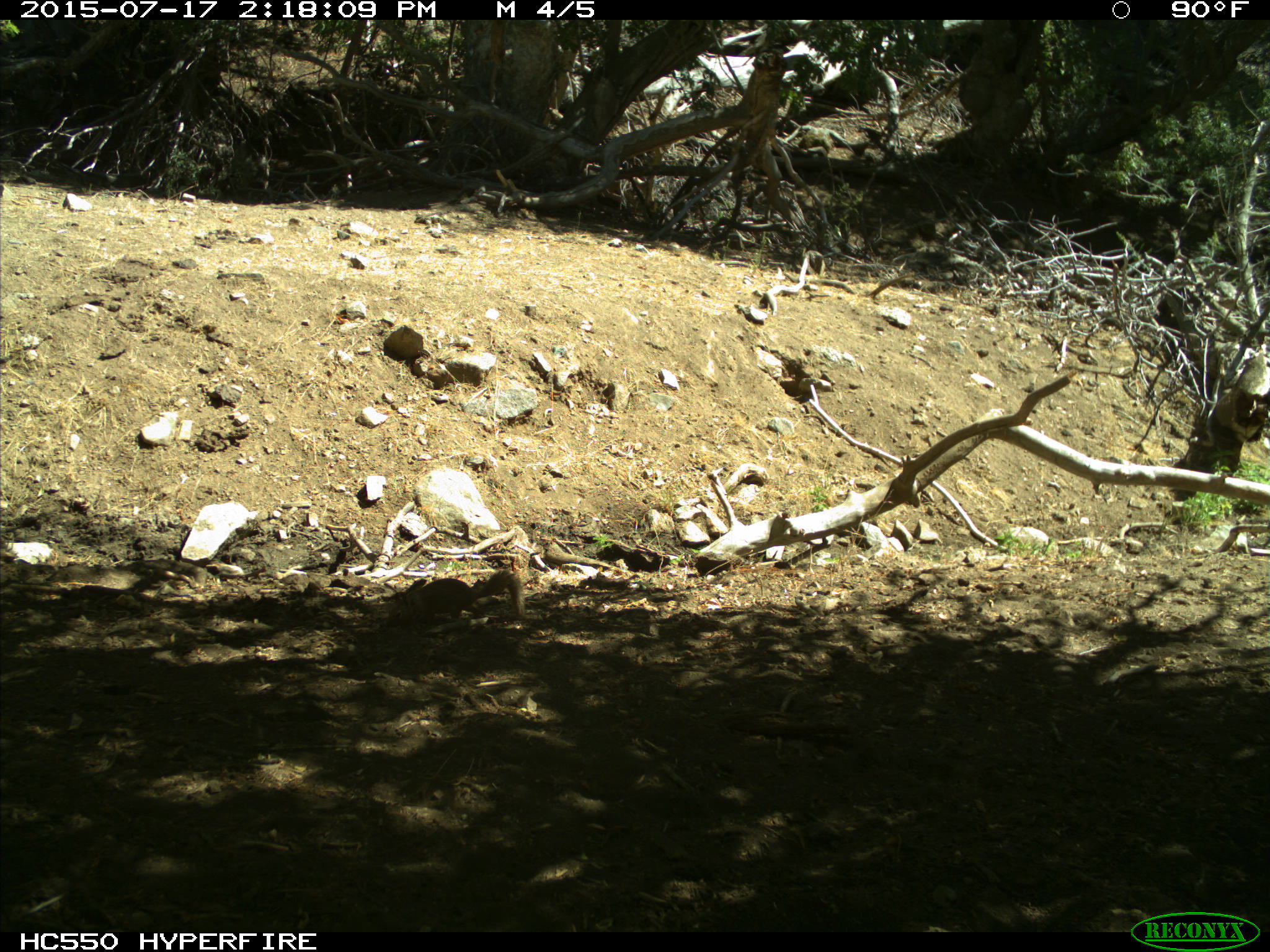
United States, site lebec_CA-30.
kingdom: Animalia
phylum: Chordata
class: Mammalia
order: Rodentia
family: Sciuridae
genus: Otospermophilus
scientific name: Otospermophilus beecheyi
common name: california ground squirrel